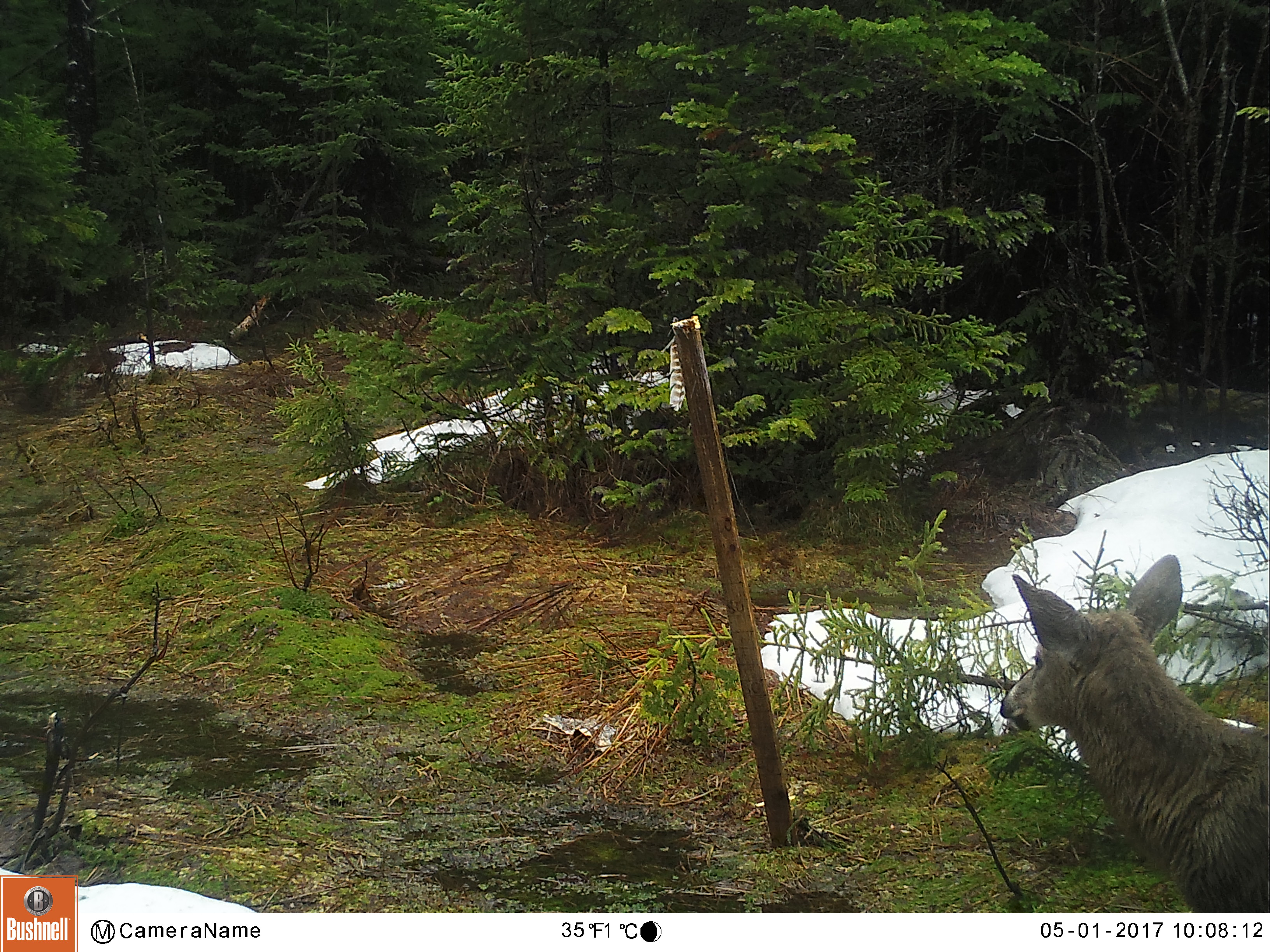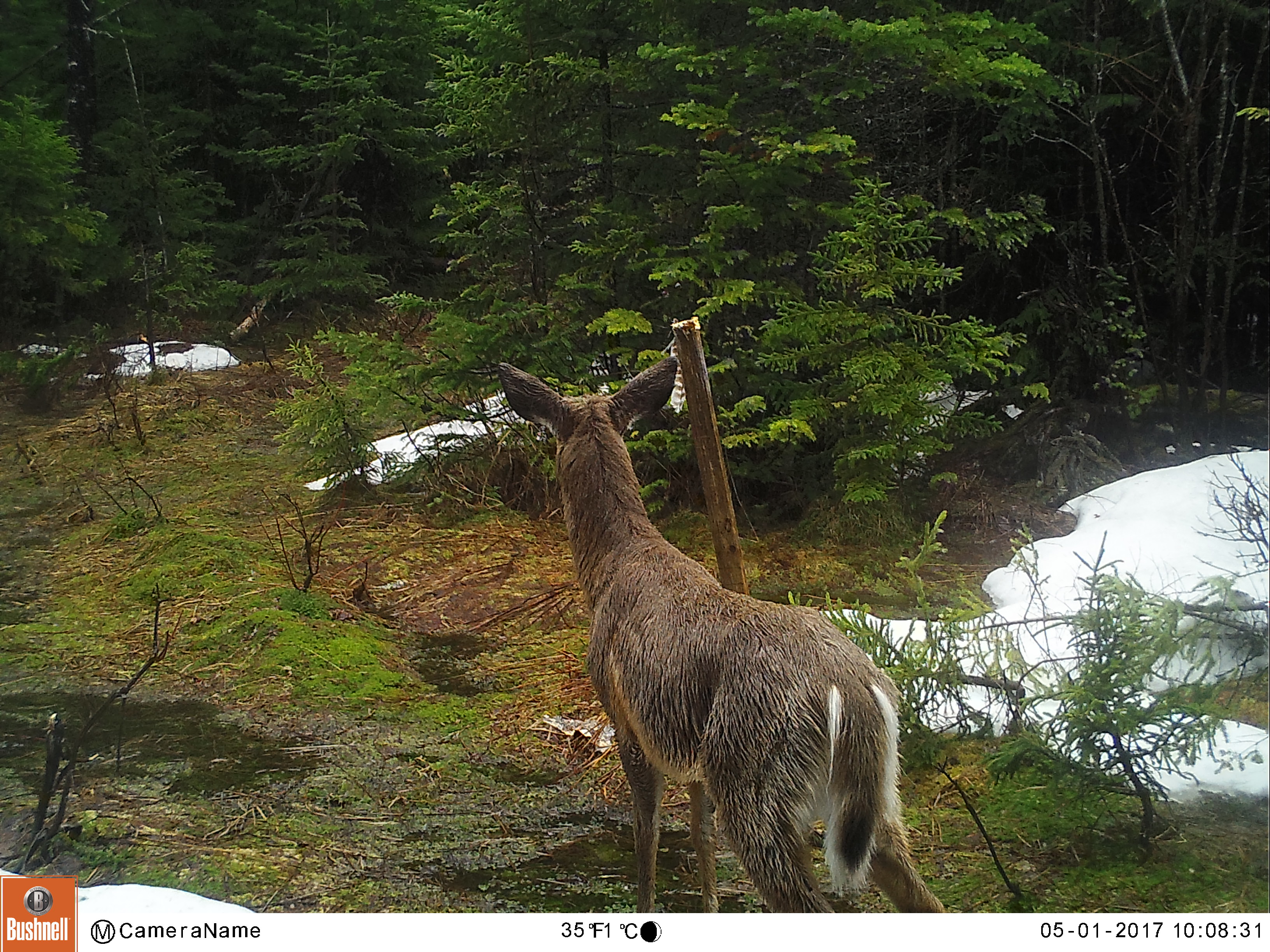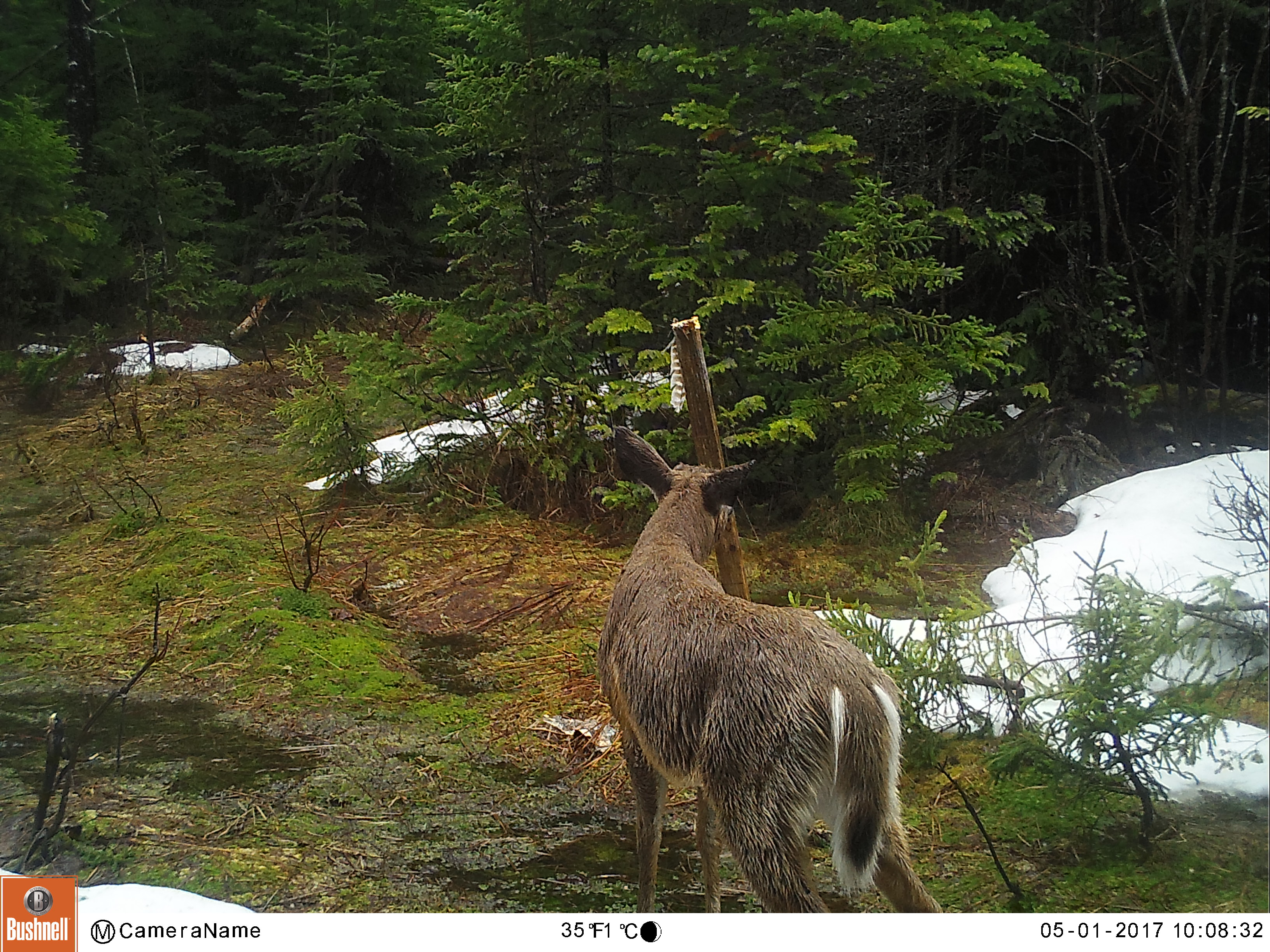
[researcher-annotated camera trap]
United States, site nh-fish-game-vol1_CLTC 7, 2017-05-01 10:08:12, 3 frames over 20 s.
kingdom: Animalia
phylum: Chordata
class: Mammalia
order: Artiodactyla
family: Cervidae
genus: Odocoileus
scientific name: Odocoileus virginianus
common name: white-tailed deer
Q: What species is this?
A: White-tailed deer (Odocoileus virginianus).